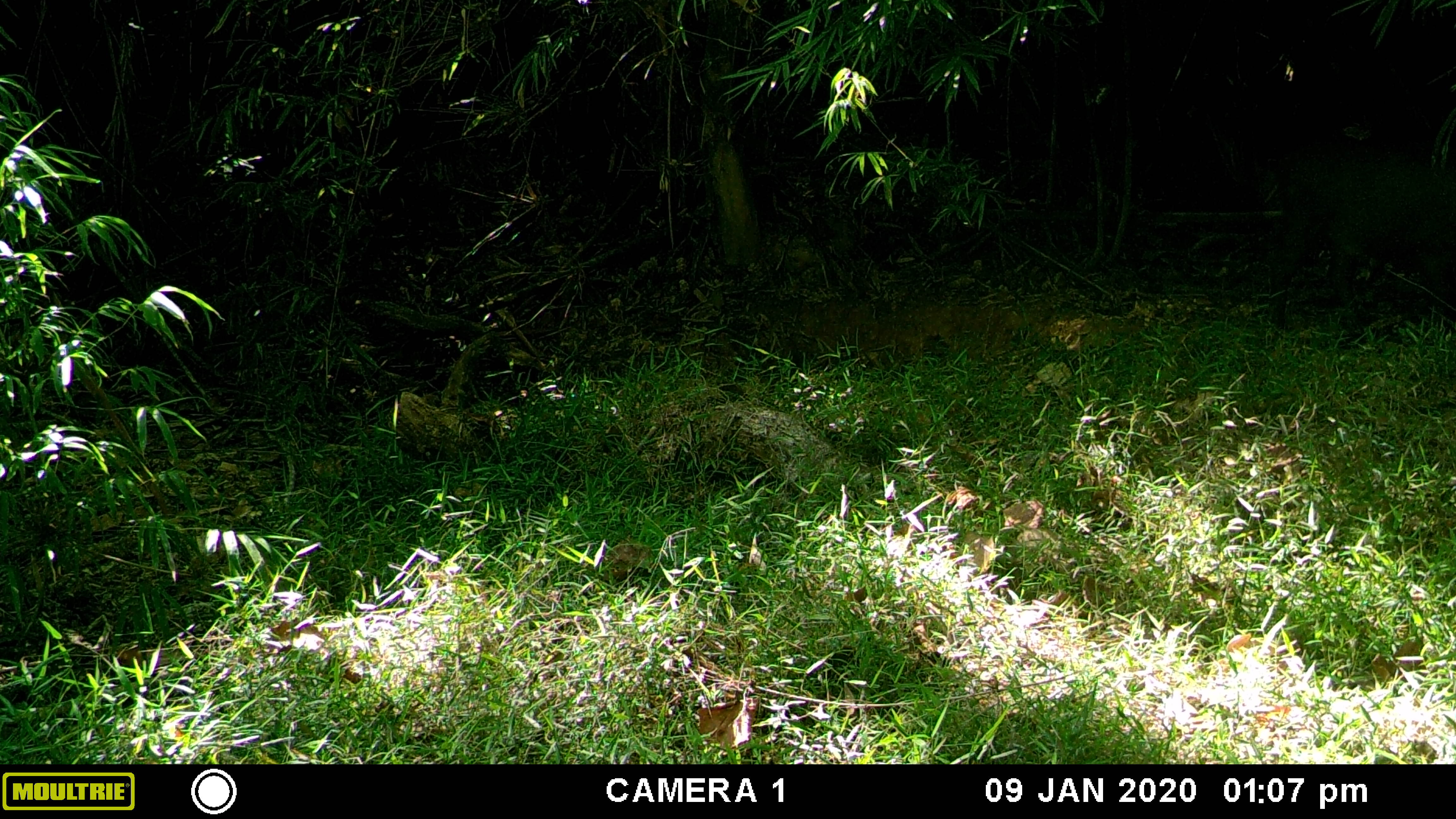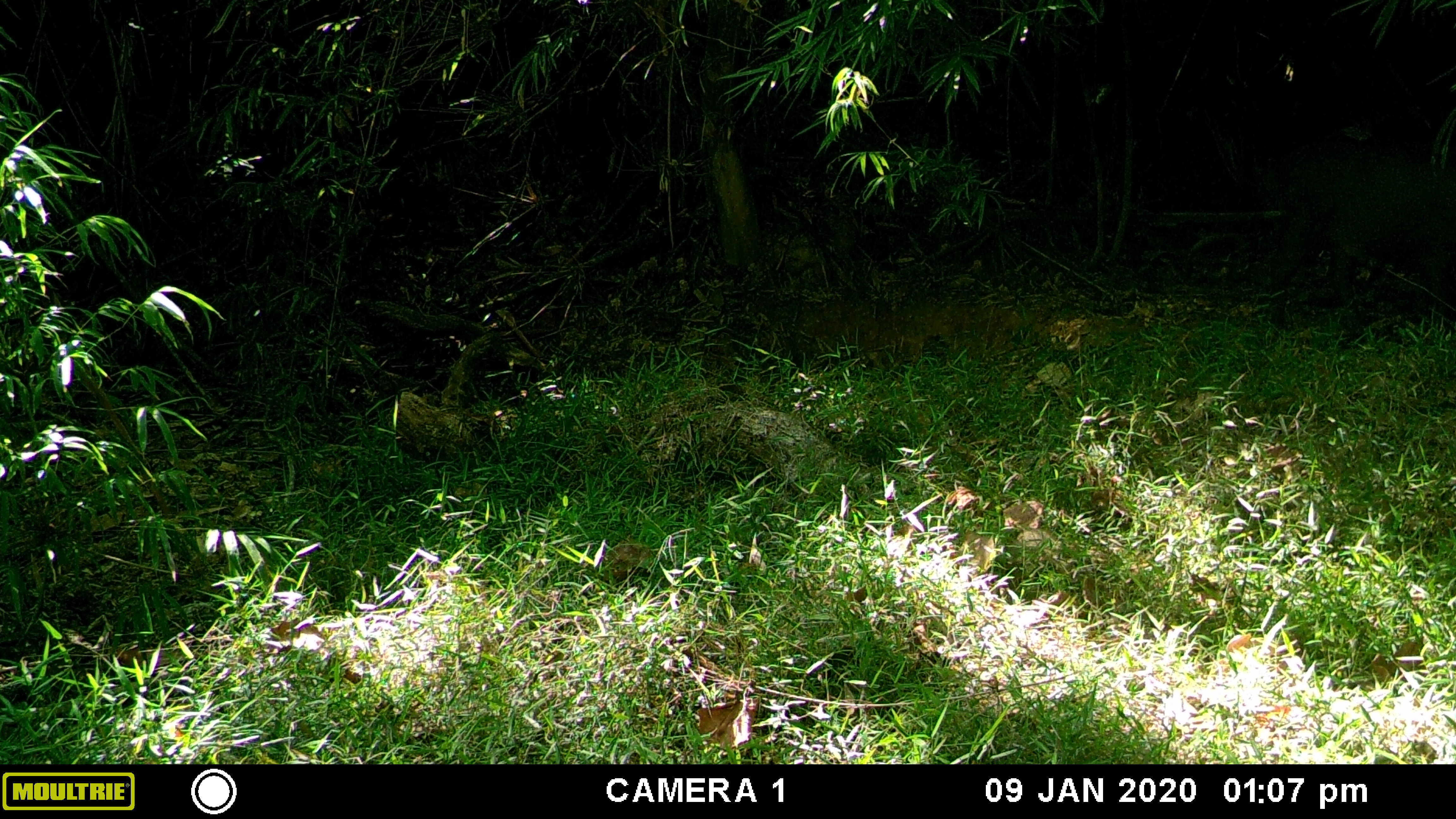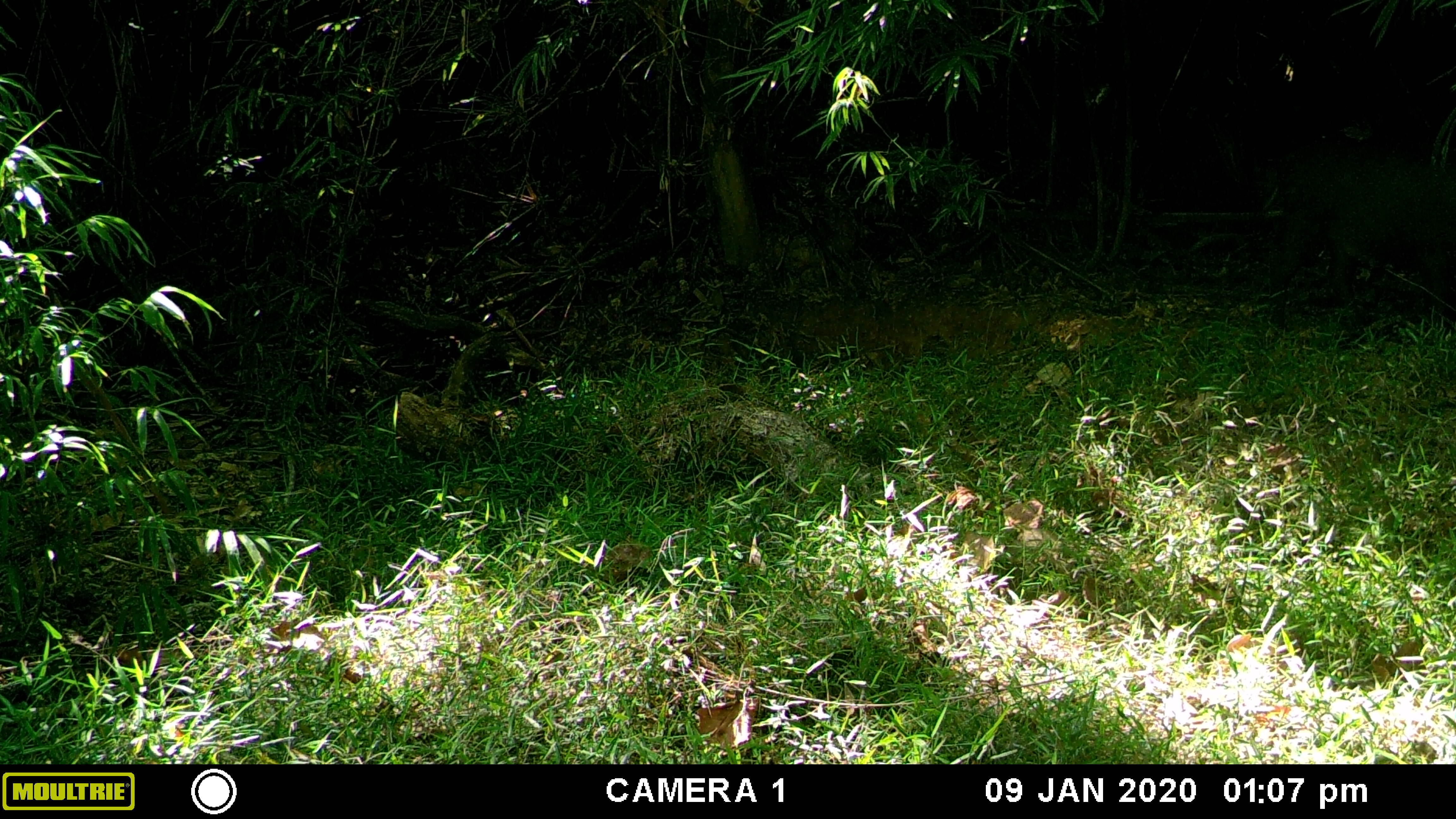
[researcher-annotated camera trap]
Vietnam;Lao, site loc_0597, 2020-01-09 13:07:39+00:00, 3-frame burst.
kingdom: Animalia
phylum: Chordata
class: Mammalia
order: Artiodactyla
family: Suidae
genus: Sus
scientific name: Sus scrofa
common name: eurasian wild pig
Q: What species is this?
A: Eurasian wild pig (Sus scrofa).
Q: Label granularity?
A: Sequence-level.